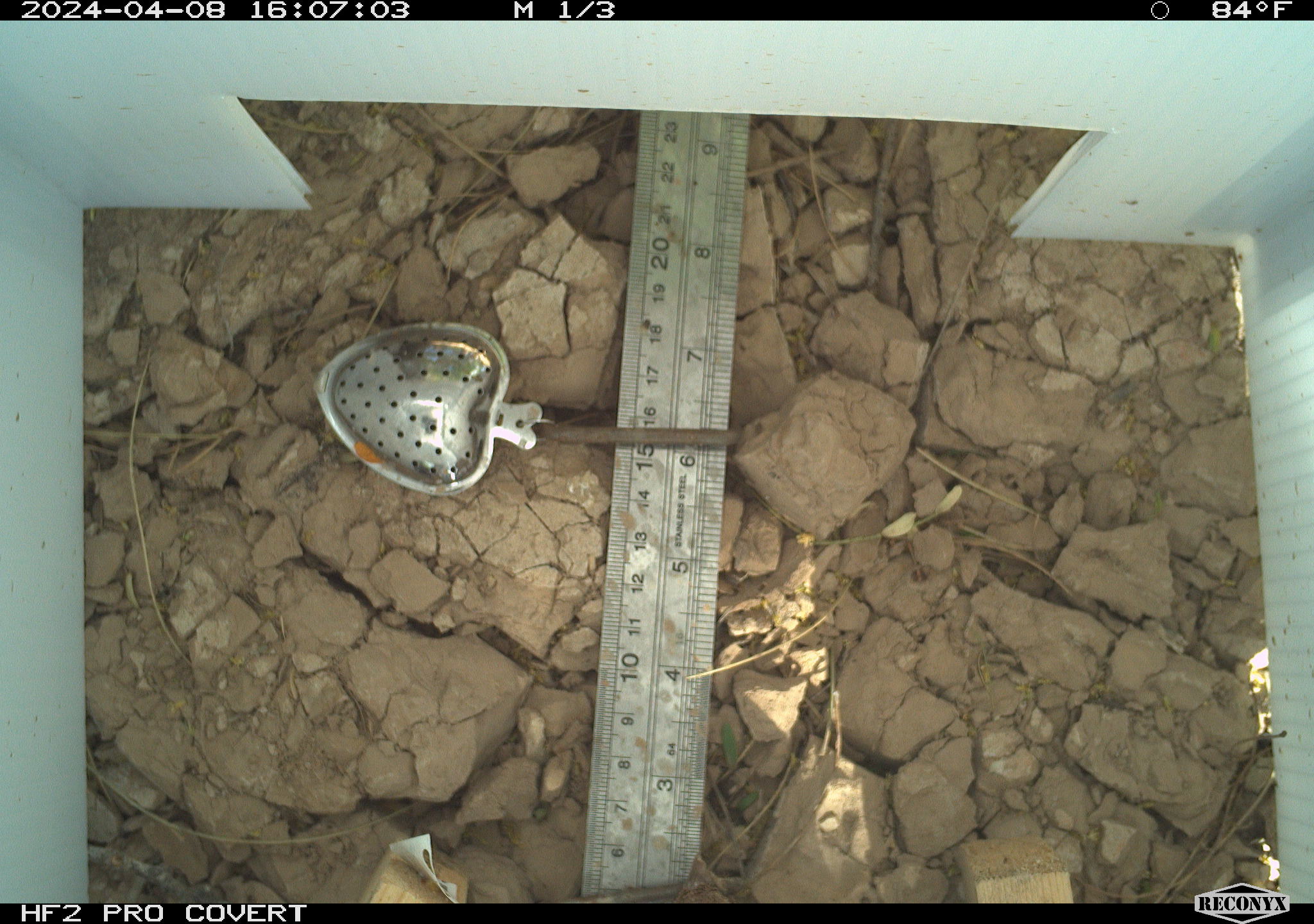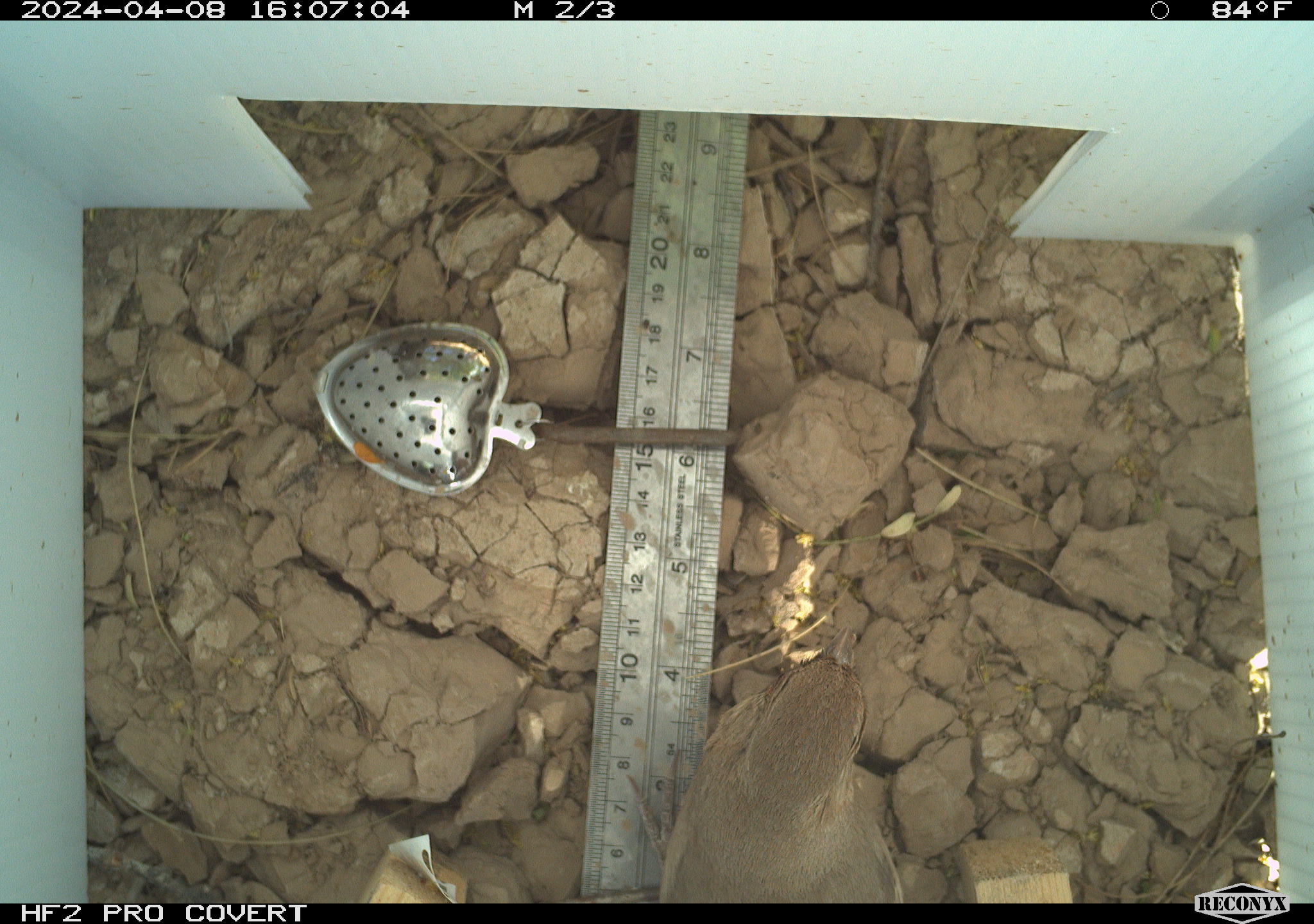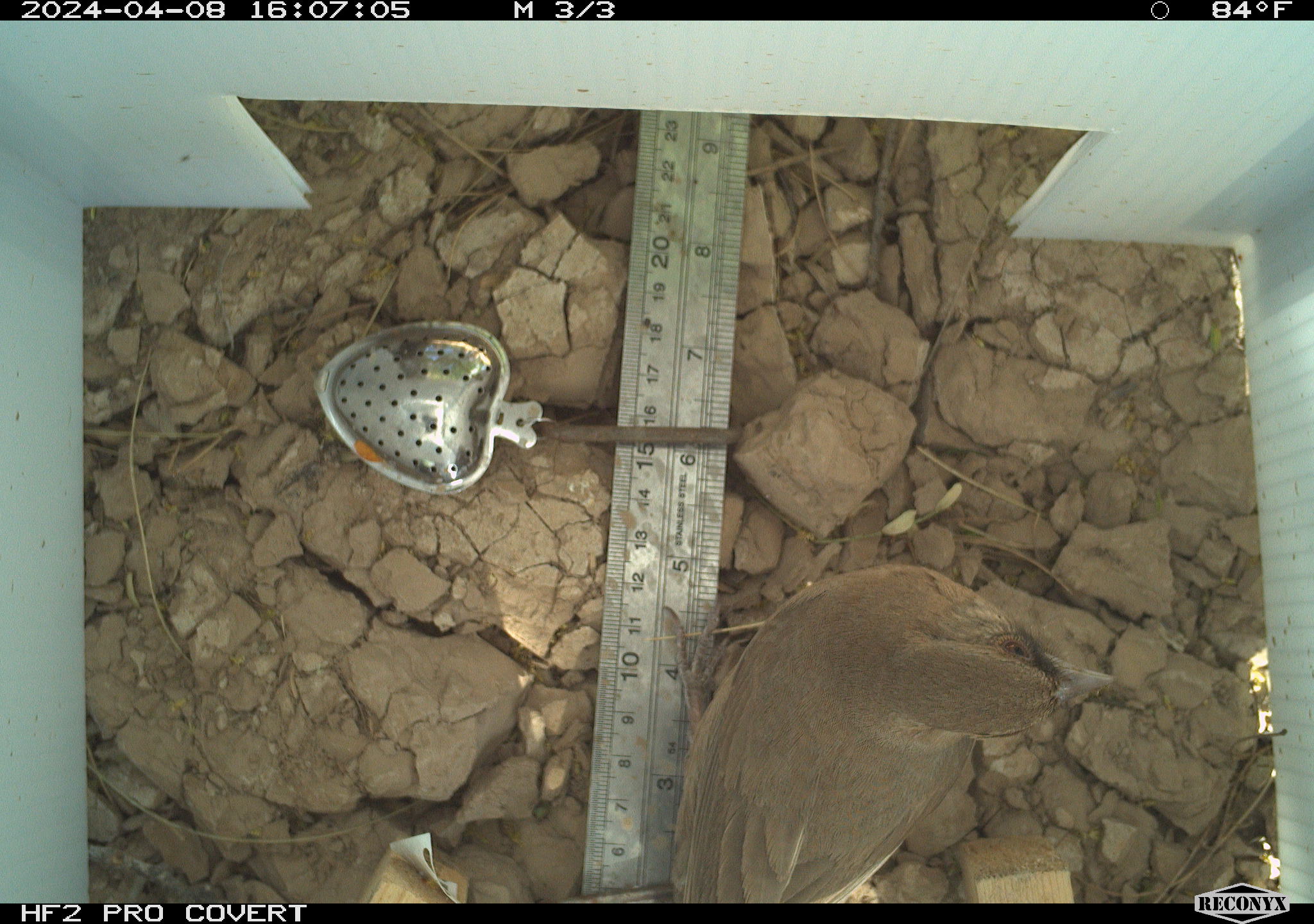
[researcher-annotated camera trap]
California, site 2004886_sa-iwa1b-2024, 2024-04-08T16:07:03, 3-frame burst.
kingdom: Animalia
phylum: Chordata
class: Aves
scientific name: Aves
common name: bird